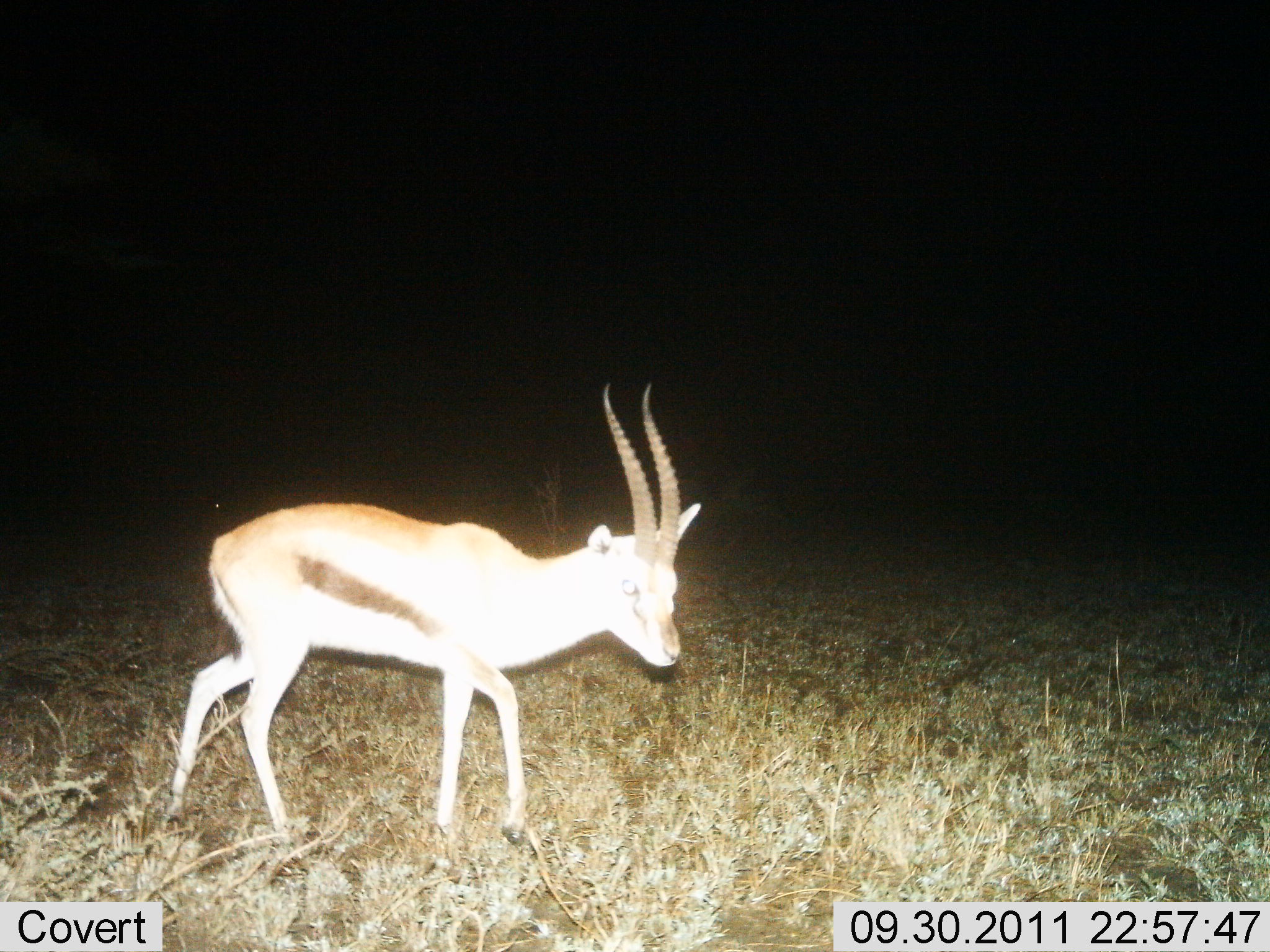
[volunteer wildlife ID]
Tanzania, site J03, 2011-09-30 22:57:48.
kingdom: Animalia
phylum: Chordata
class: Mammalia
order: Artiodactyla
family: Bovidae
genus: Eudorcas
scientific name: Eudorcas thomsonii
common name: thomson's gazelle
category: gazellethomsons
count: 1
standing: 33%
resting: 0%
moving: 73%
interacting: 0%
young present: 0%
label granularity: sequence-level